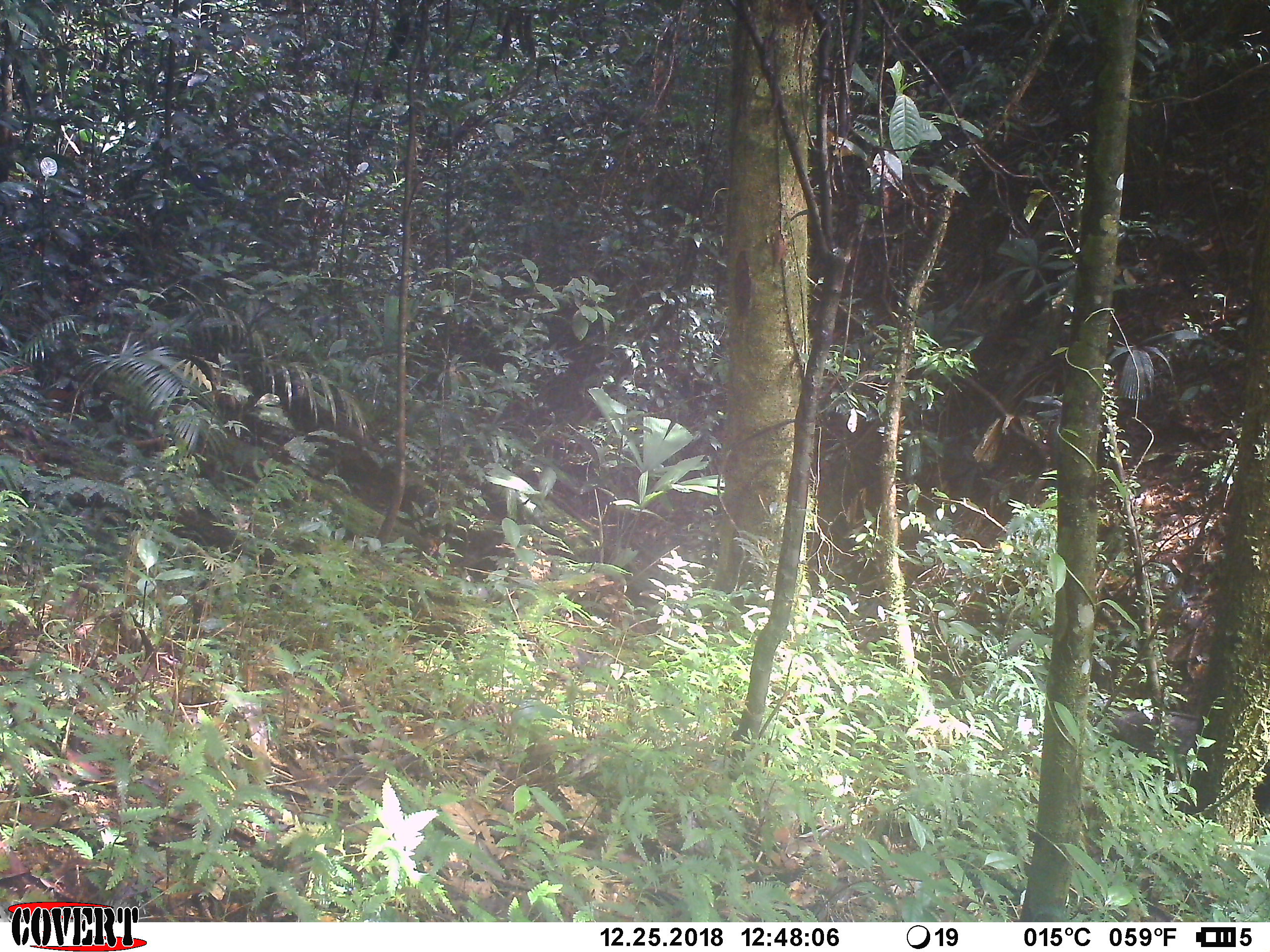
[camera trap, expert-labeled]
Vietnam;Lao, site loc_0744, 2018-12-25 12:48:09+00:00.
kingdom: Animalia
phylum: Chordata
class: Mammalia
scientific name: Mammalia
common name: mammal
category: unidentified mammal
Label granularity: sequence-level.